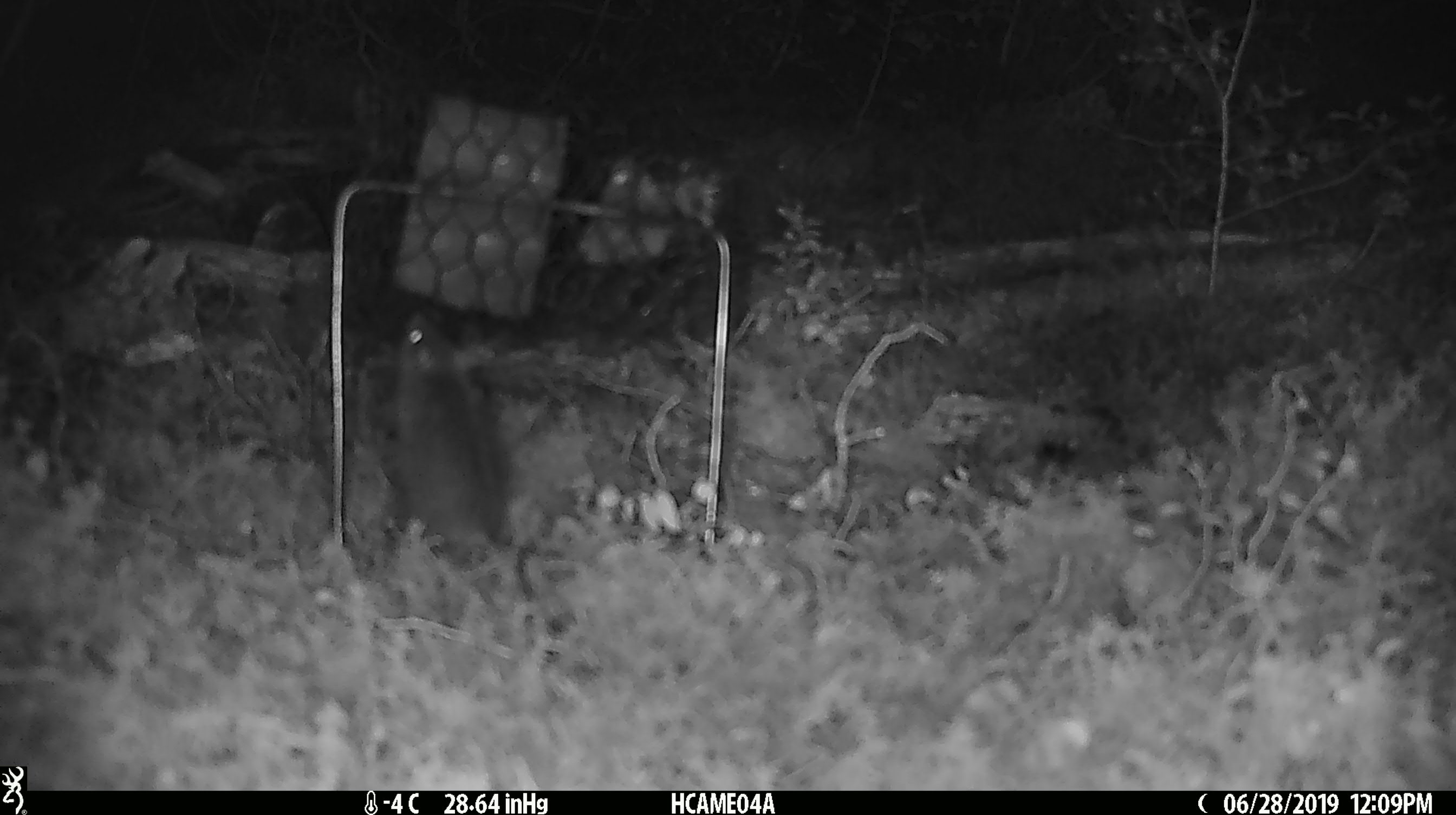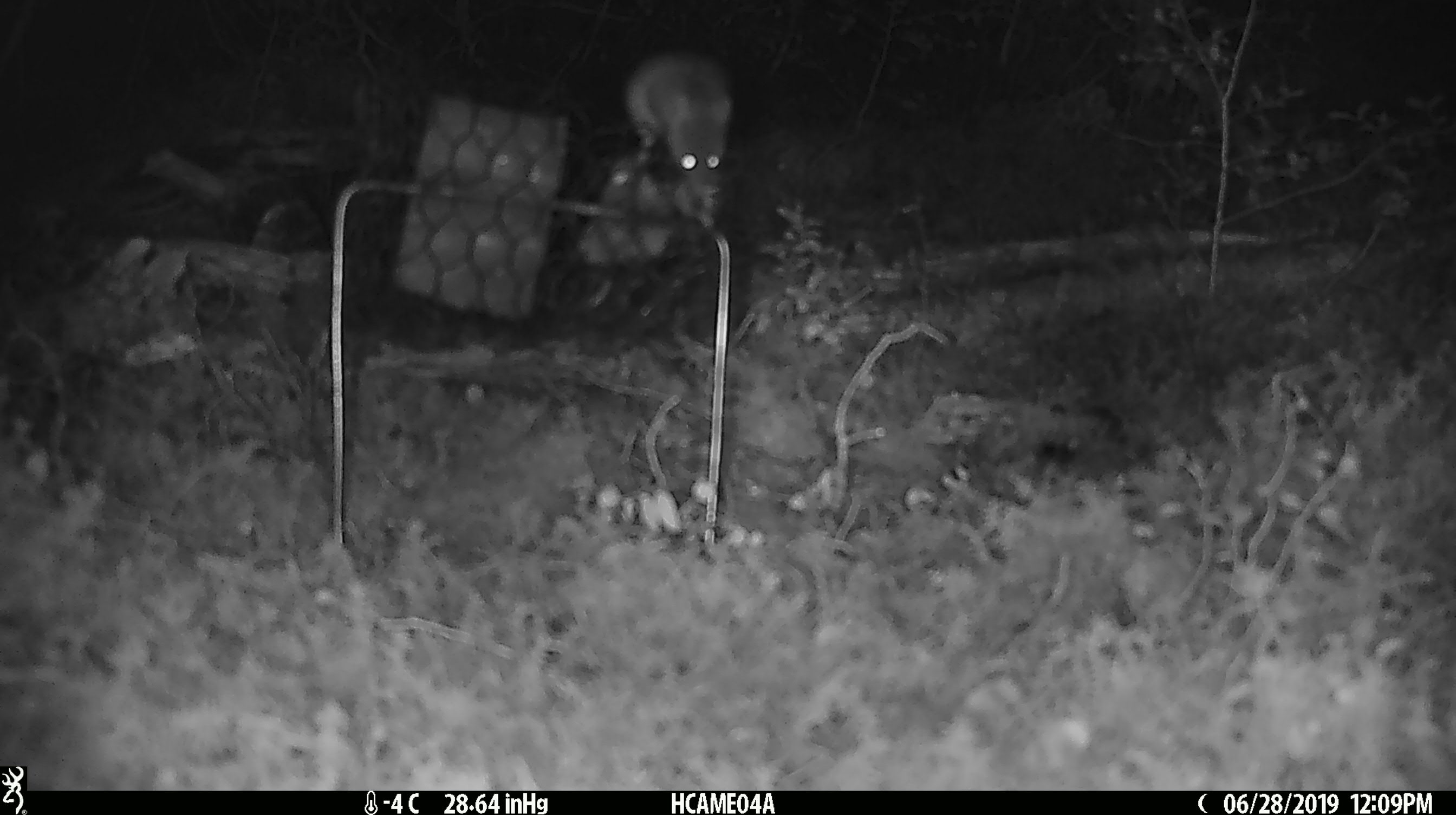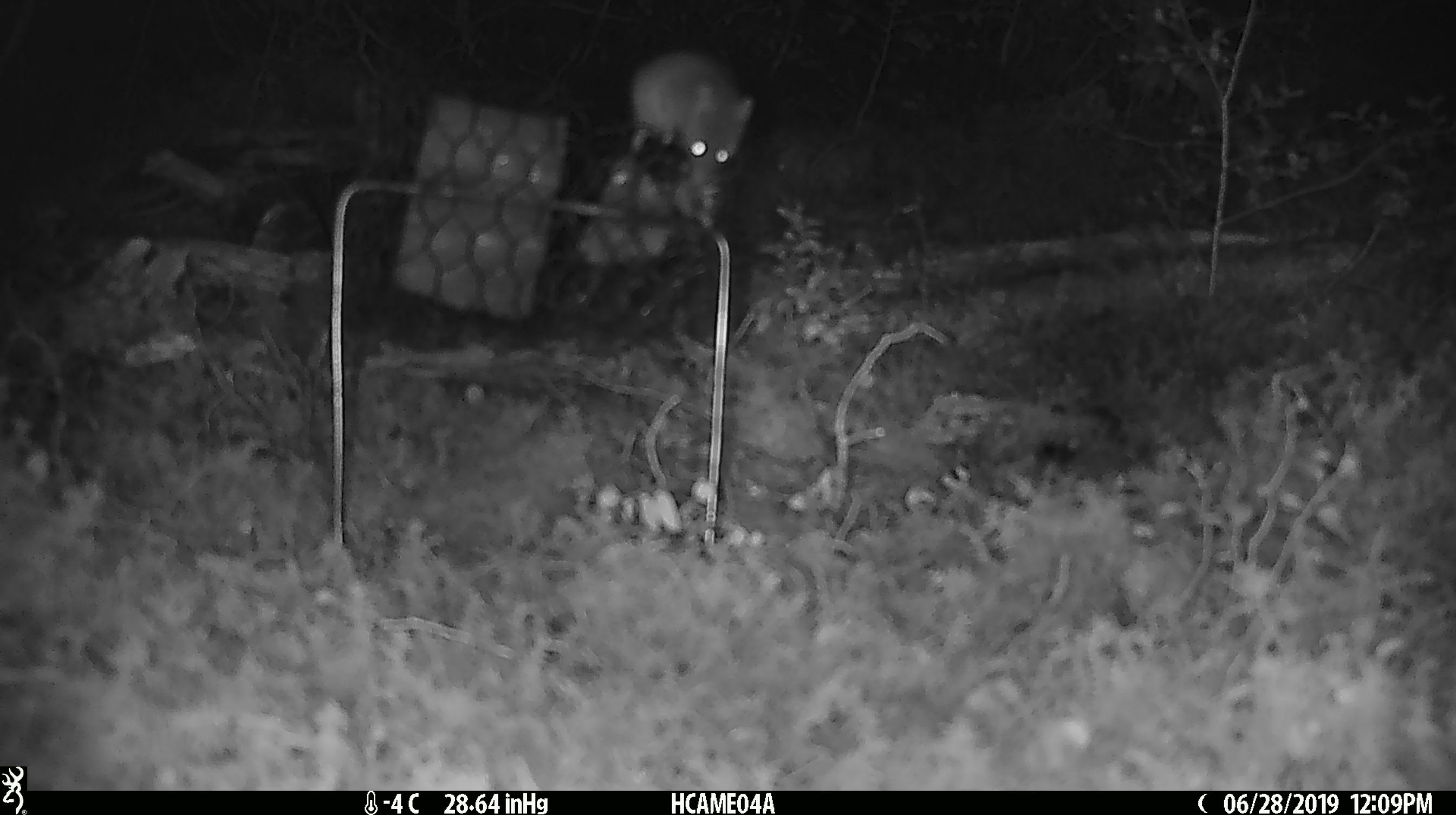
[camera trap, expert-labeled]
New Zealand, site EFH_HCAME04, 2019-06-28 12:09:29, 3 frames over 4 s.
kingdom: Animalia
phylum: Chordata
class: Mammalia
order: Rodentia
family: Muridae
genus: Mus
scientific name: Mus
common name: mouse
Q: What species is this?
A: Mouse (Mus).